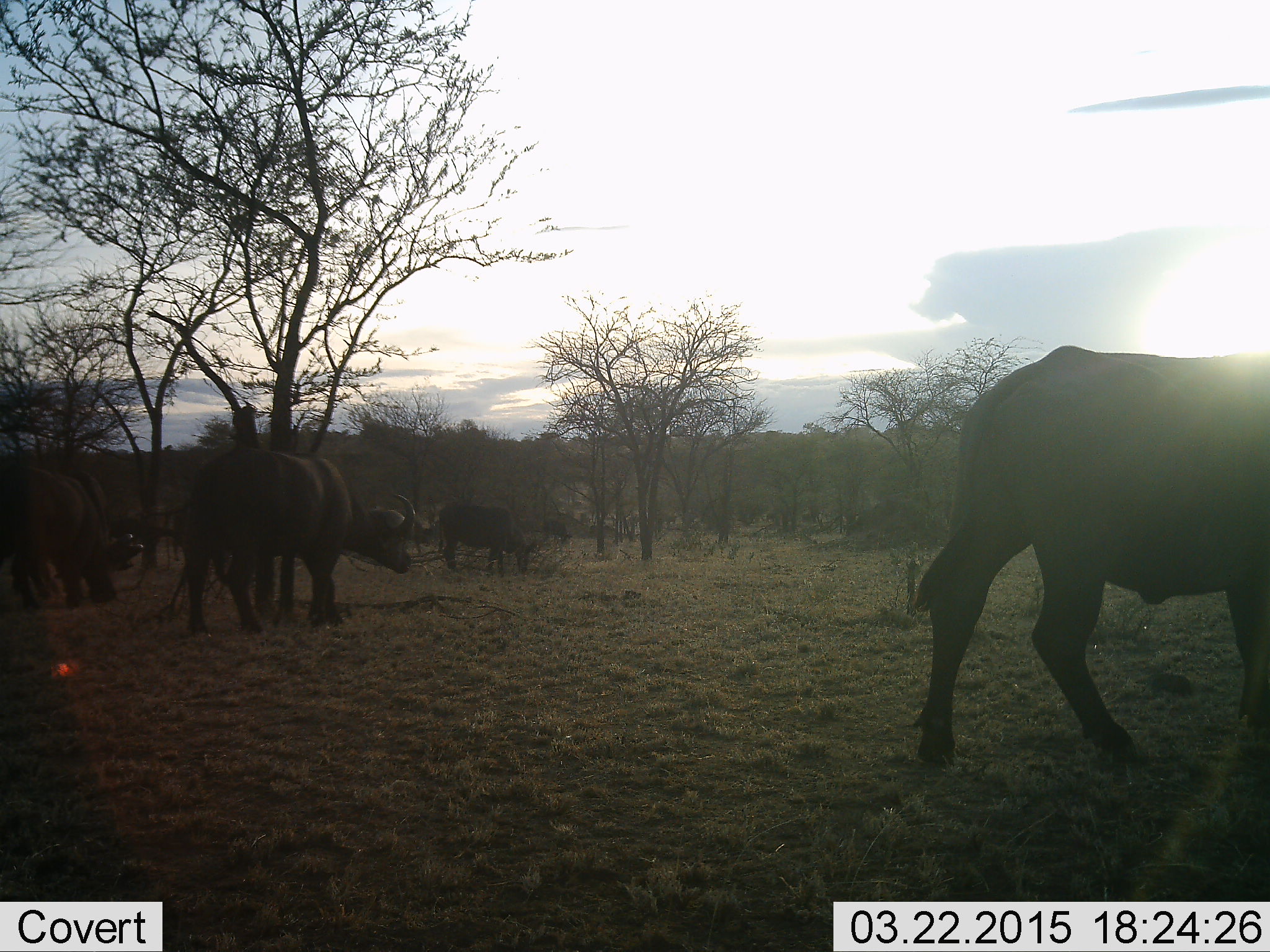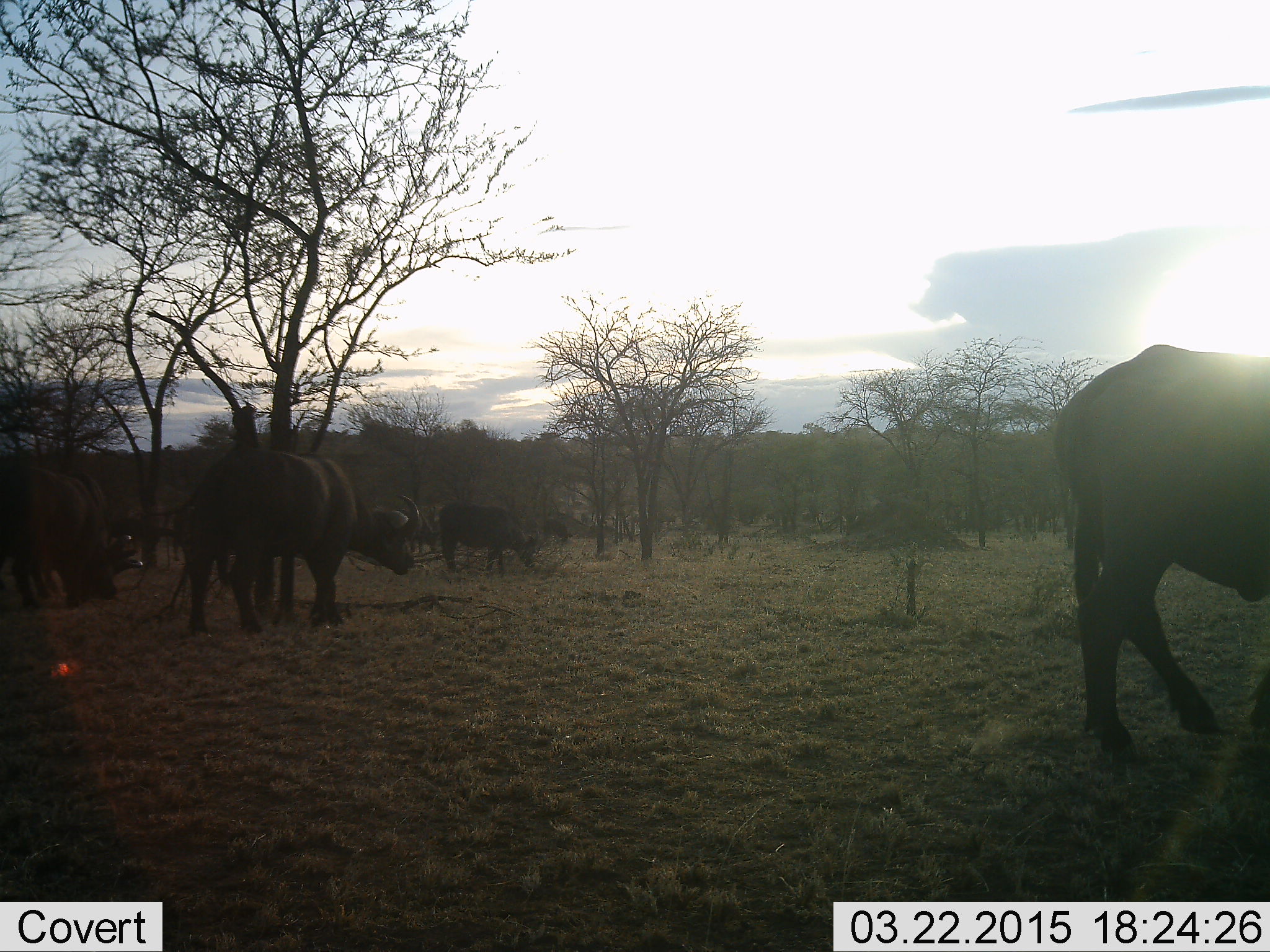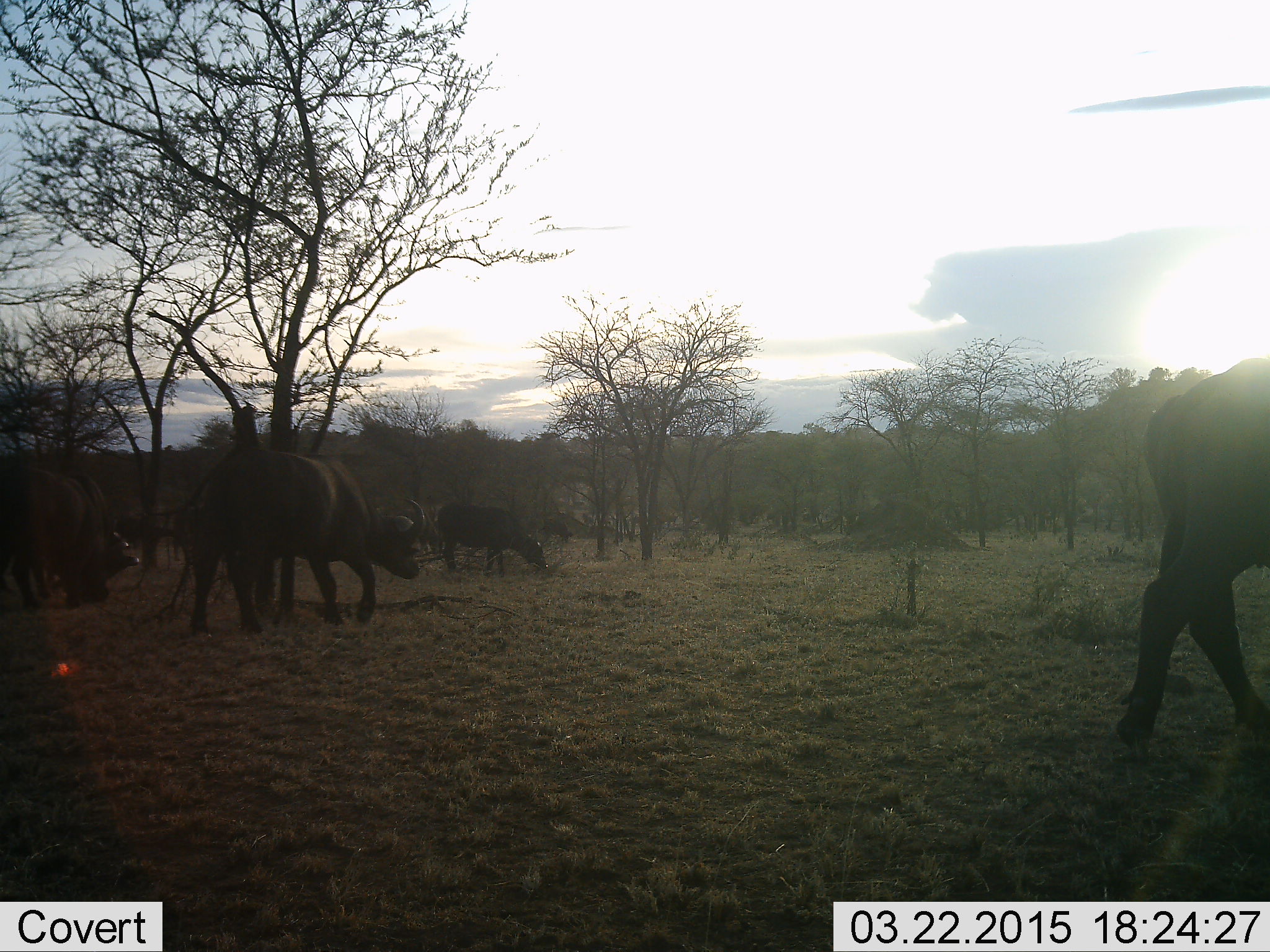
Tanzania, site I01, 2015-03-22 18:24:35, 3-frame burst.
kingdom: Animalia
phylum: Chordata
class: Mammalia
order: Artiodactyla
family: Bovidae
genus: Syncerus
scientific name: Syncerus caffer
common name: cape buffalo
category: buffalo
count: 5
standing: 50%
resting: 10%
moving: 50%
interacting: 0%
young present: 0%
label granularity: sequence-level